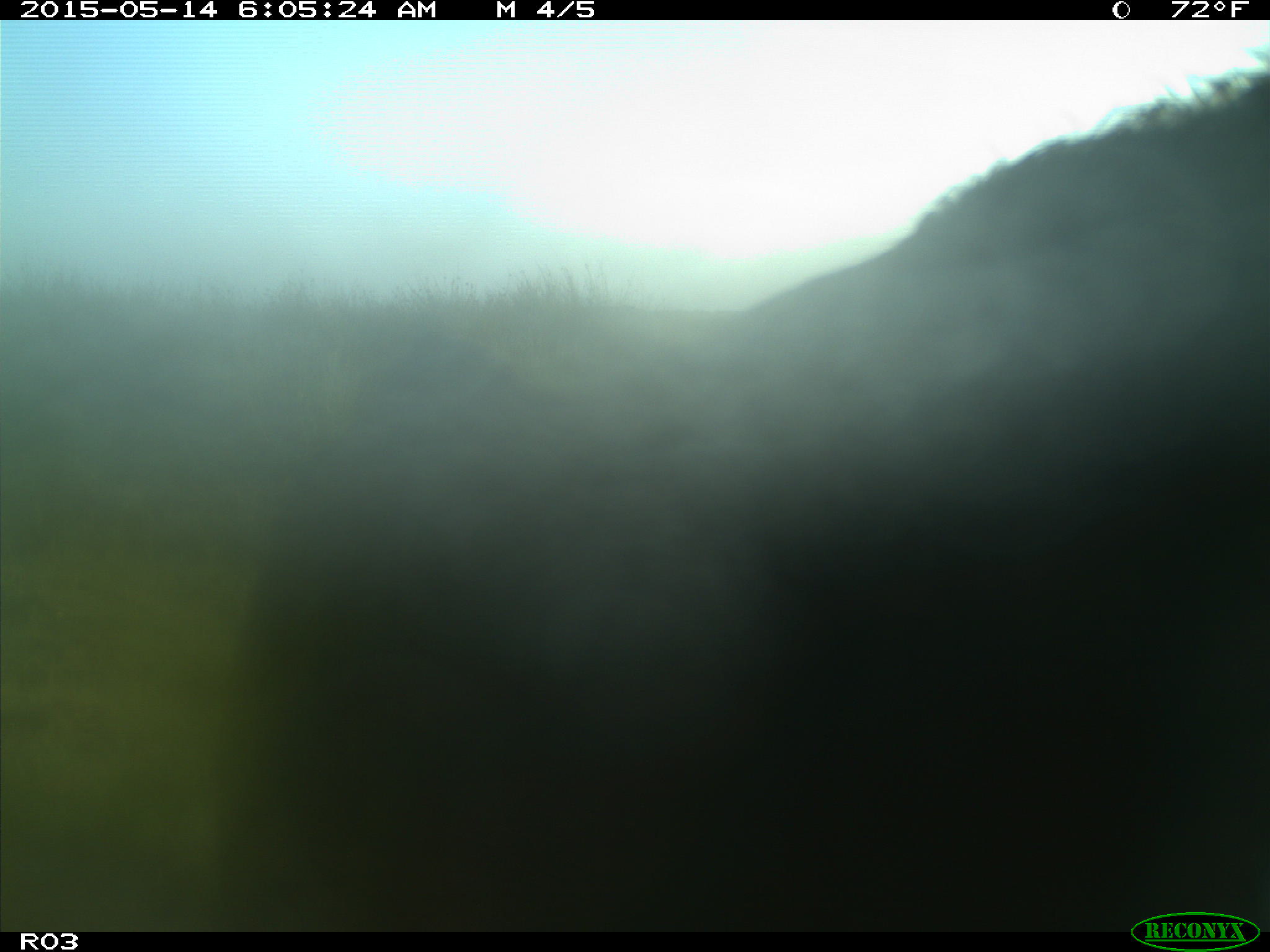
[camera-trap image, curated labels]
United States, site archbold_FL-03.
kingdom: Animalia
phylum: Chordata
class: Mammalia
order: Artiodactyla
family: Bovidae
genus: Bos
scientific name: Bos taurus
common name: domestic cow